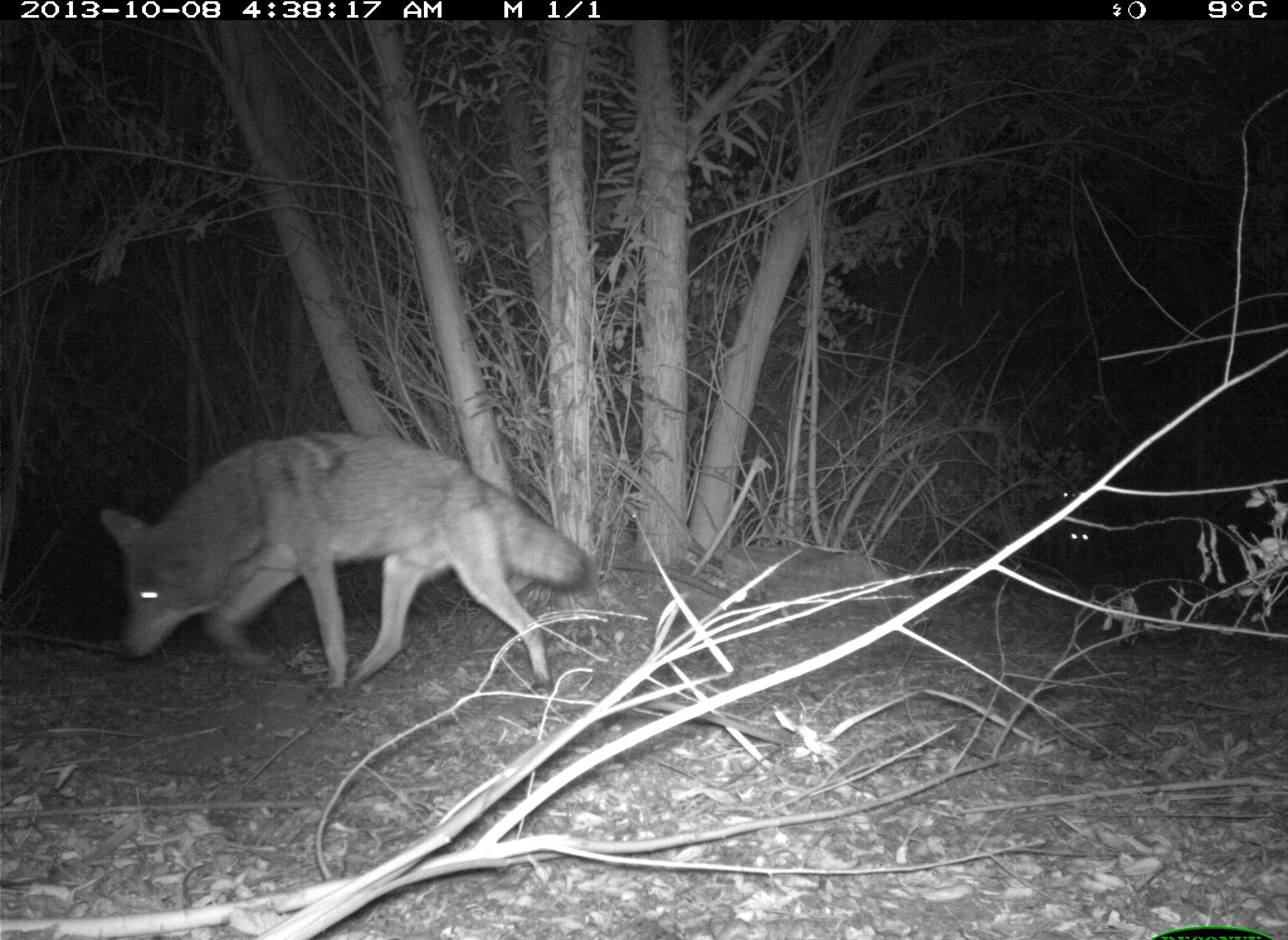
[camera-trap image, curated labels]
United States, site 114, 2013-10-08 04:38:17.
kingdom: Animalia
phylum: Chordata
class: Mammalia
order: Carnivora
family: Canidae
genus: Canis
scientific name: Canis latrans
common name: coyote